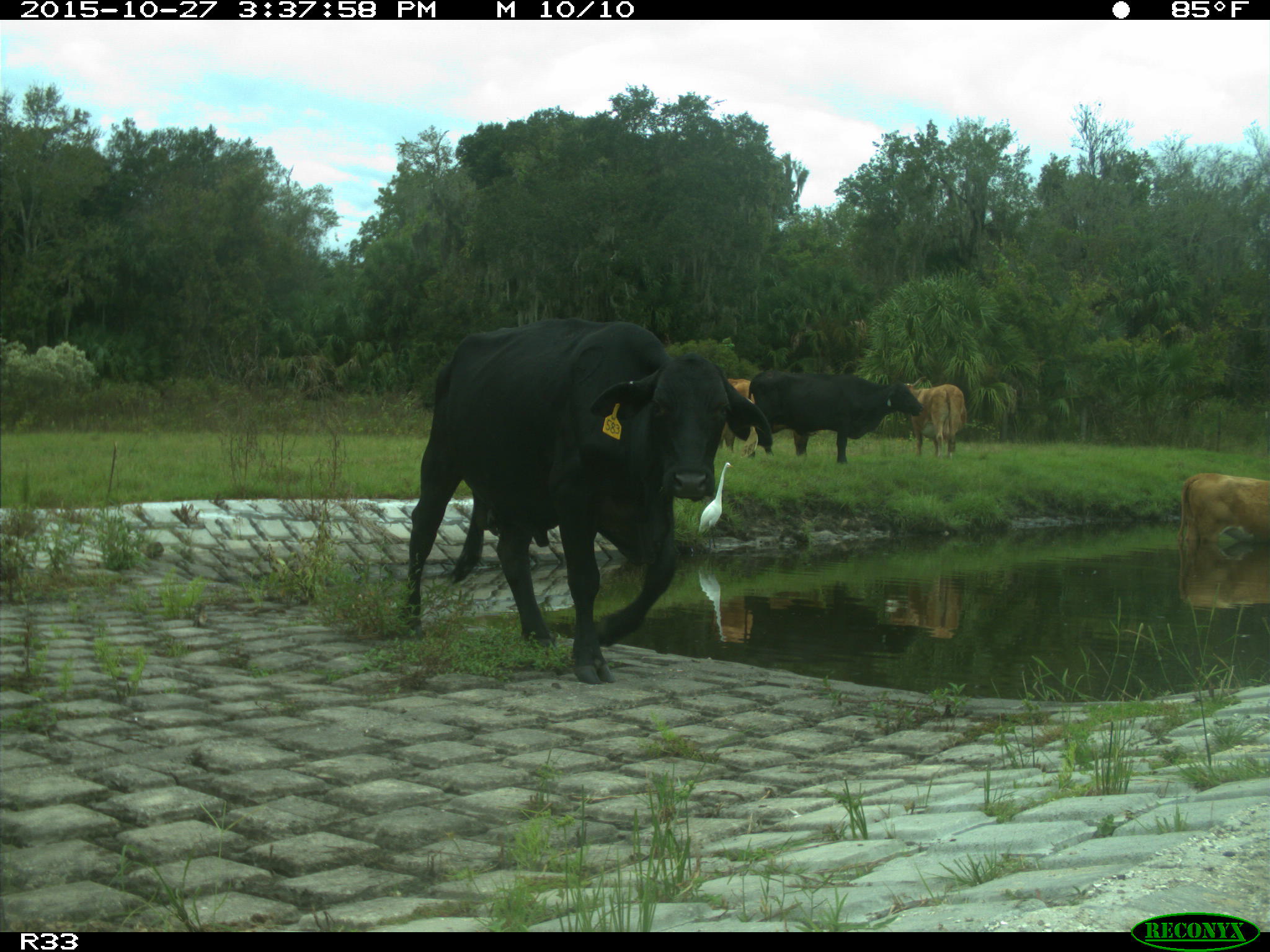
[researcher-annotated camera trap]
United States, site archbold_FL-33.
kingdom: Animalia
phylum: Chordata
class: Mammalia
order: Artiodactyla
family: Bovidae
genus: Bos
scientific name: Bos taurus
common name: domestic cow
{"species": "Bos taurus (domestic cow)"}